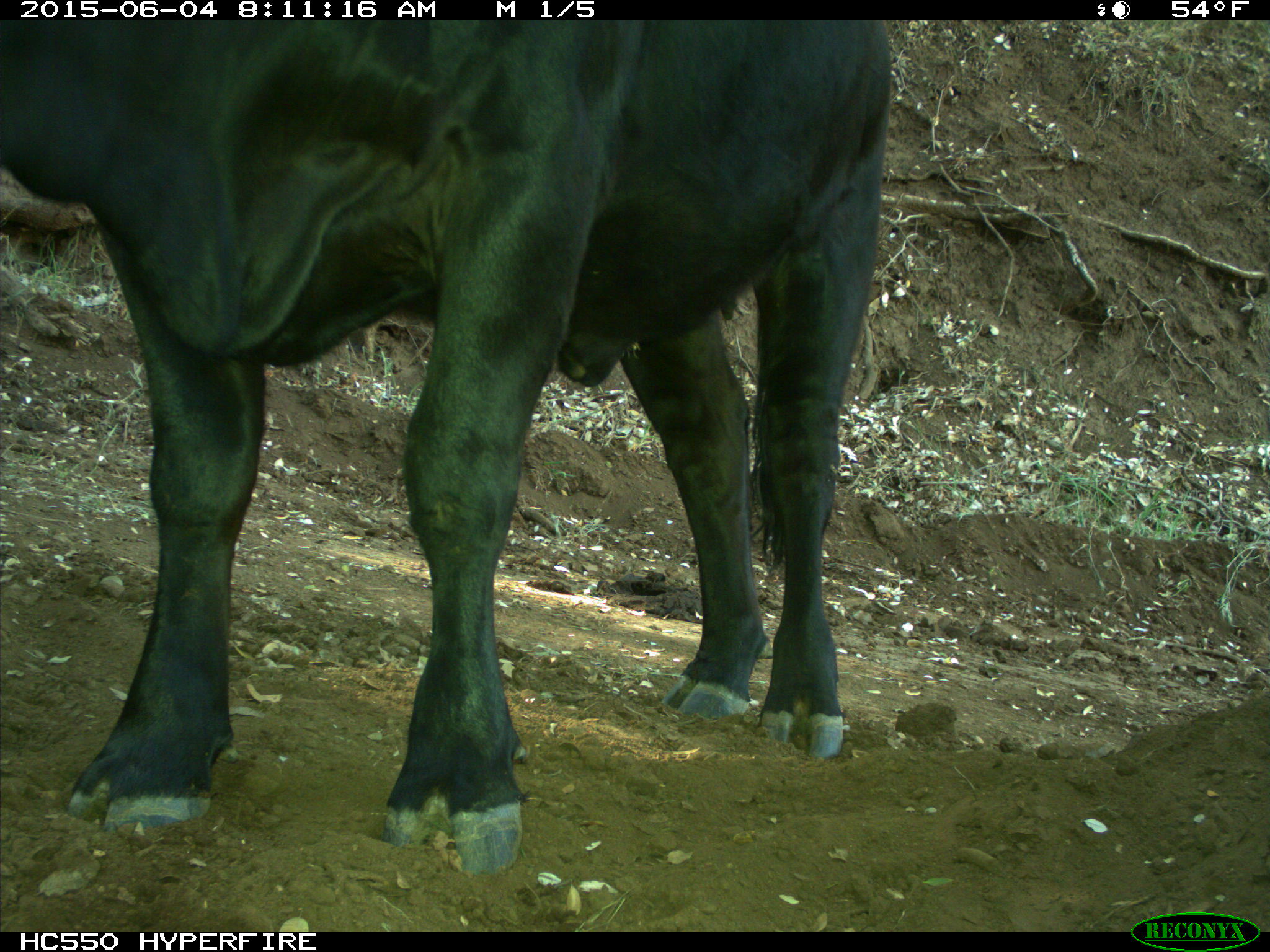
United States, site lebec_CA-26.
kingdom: Animalia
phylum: Chordata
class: Mammalia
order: Artiodactyla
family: Bovidae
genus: Bos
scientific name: Bos taurus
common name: domestic cow